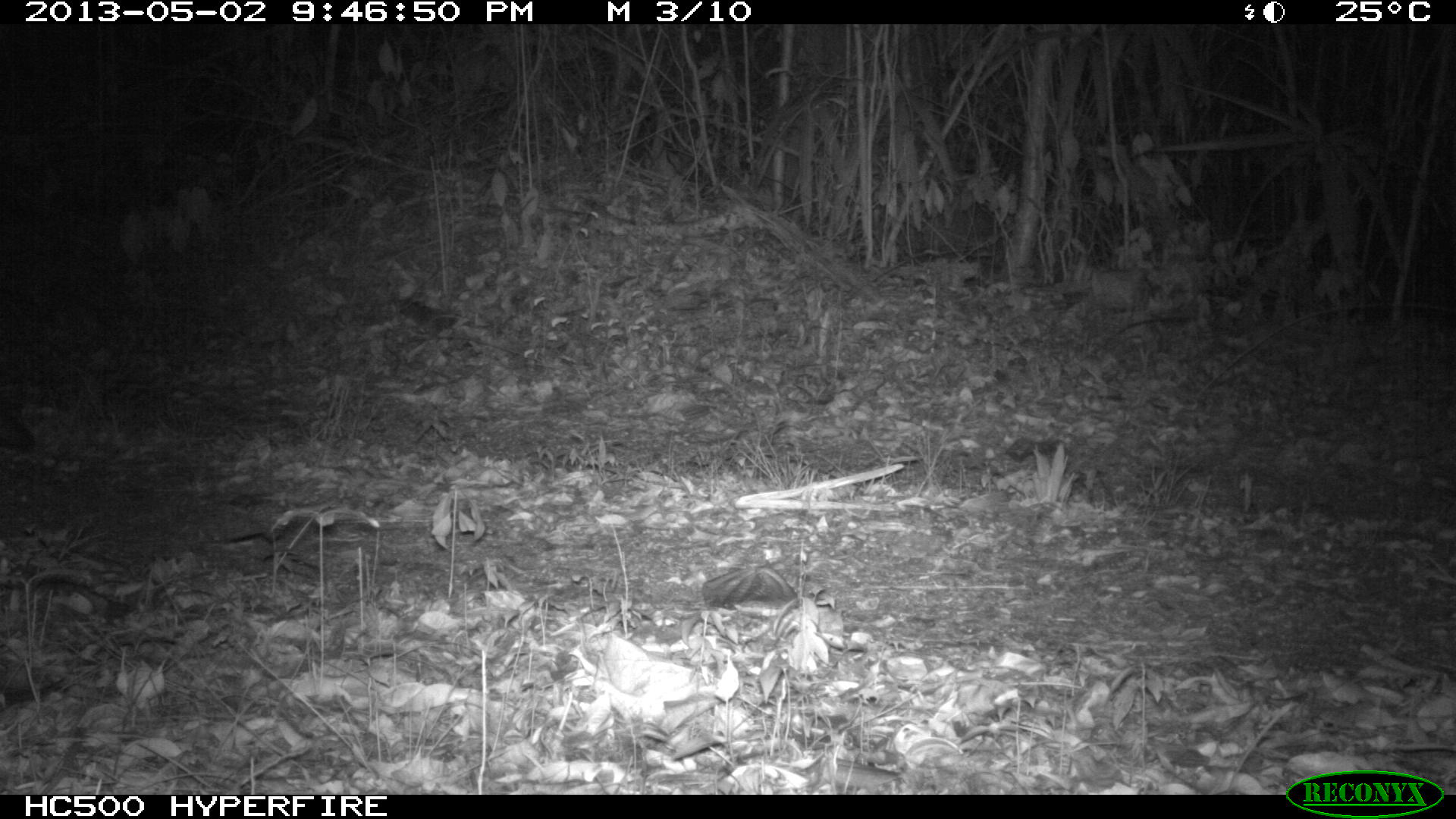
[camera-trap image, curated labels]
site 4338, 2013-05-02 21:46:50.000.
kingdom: Animalia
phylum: Chordata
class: Mammalia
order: Carnivora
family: Canidae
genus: Urocyon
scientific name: Urocyon cinereoargenteus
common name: gray fox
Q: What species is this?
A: Urocyon cinereoargenteus (gray fox).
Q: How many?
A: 1.